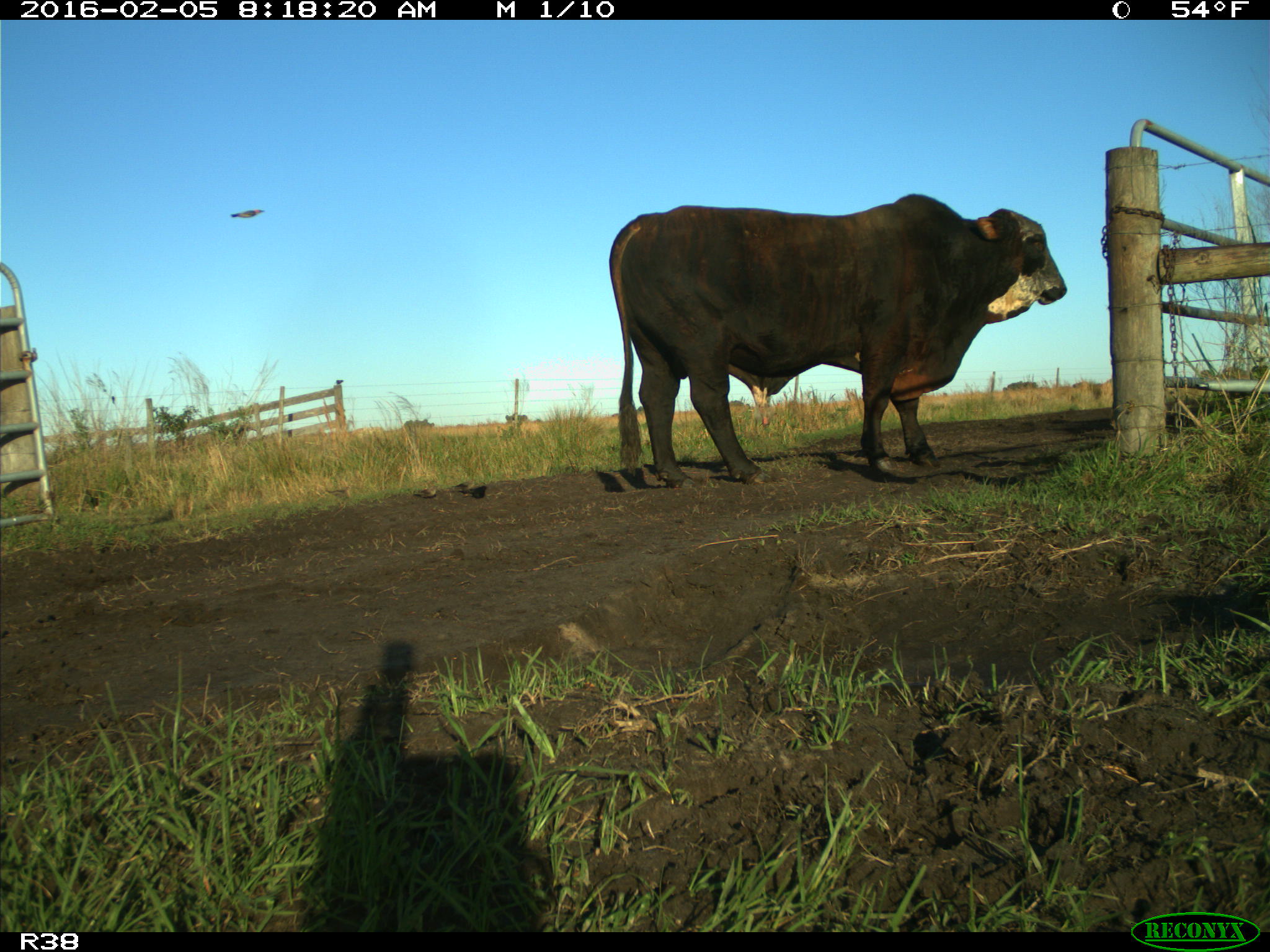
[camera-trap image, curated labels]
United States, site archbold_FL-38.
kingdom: Animalia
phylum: Chordata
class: Mammalia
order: Artiodactyla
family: Bovidae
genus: Bos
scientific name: Bos taurus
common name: domestic cow